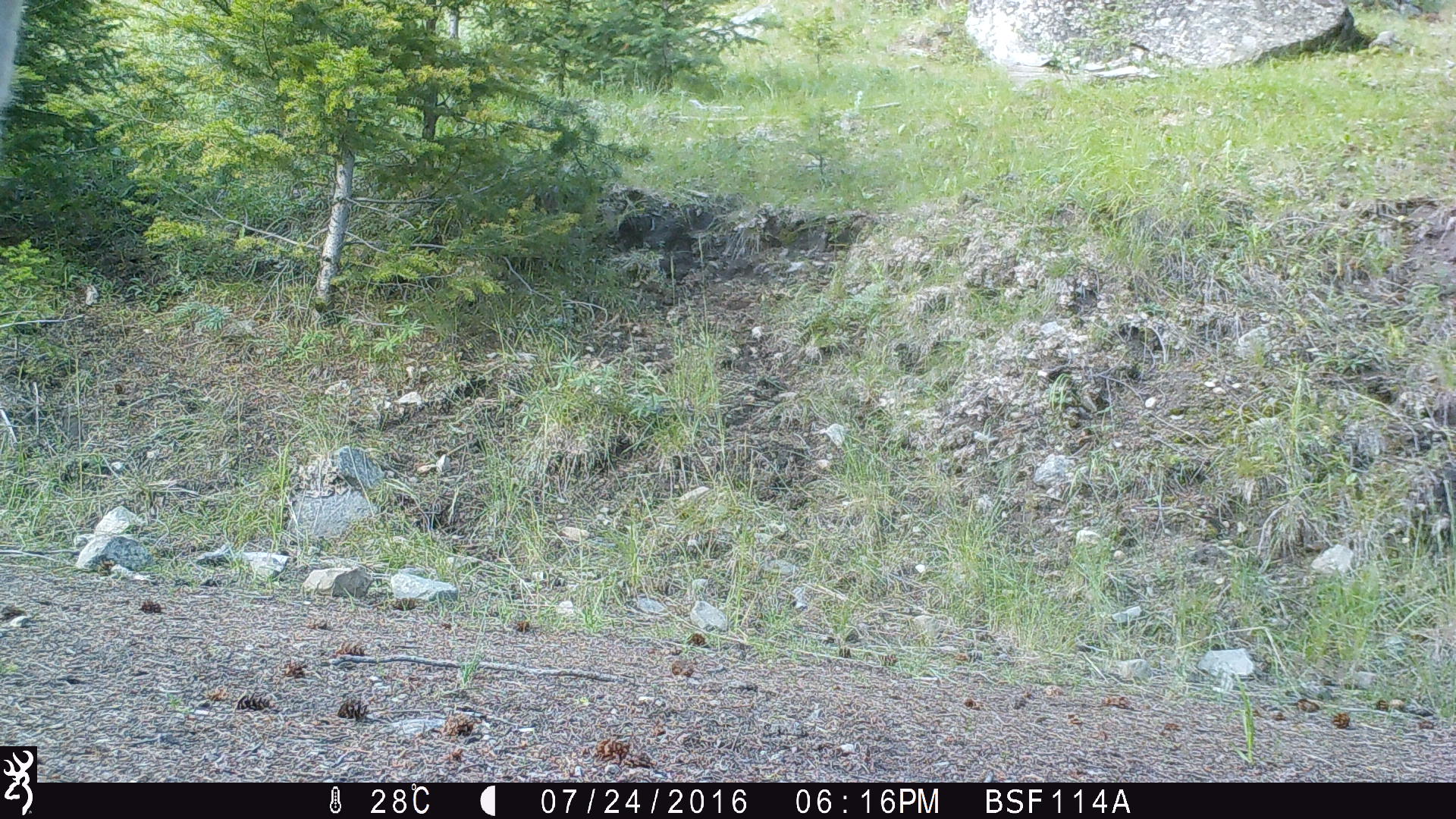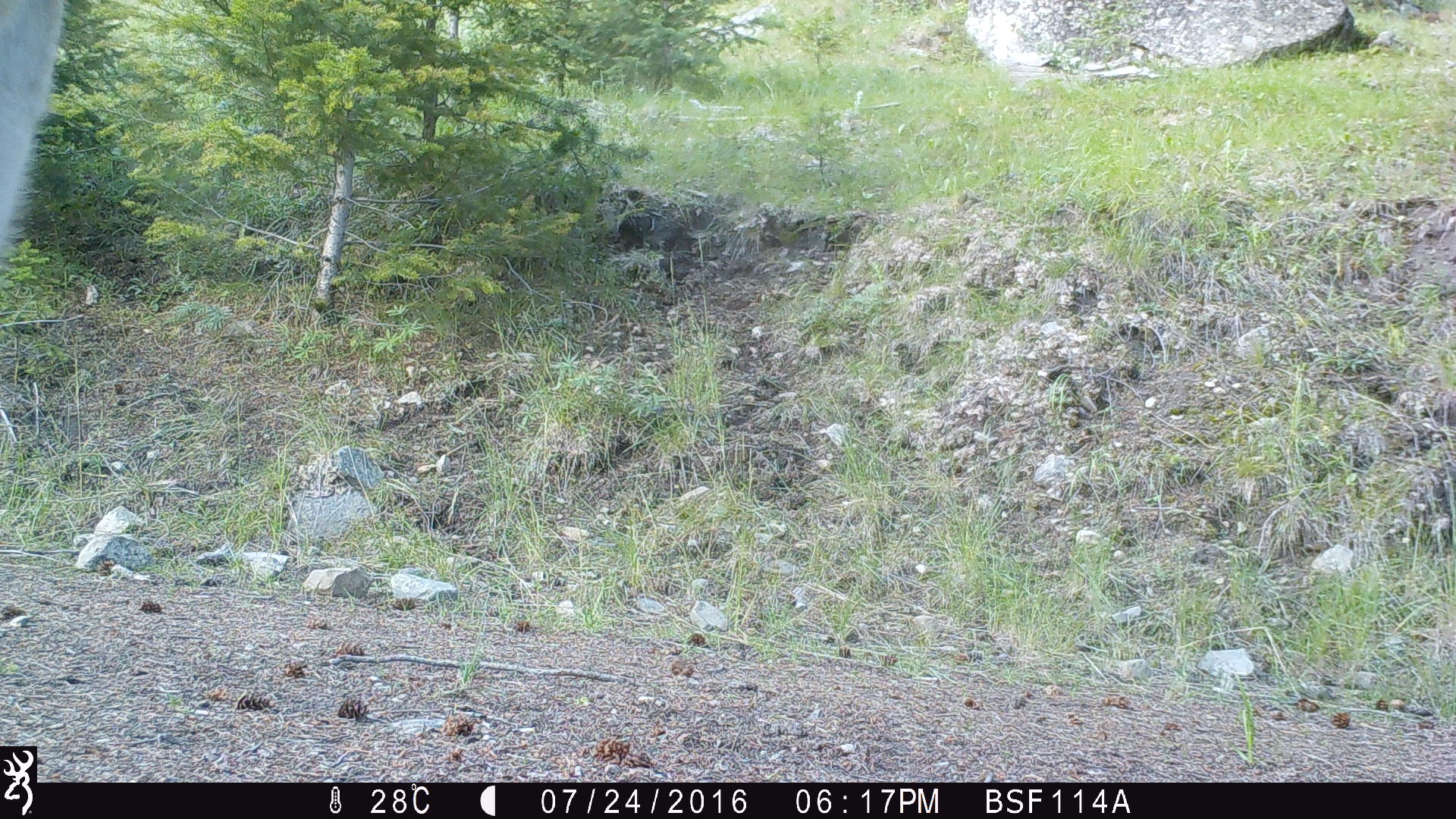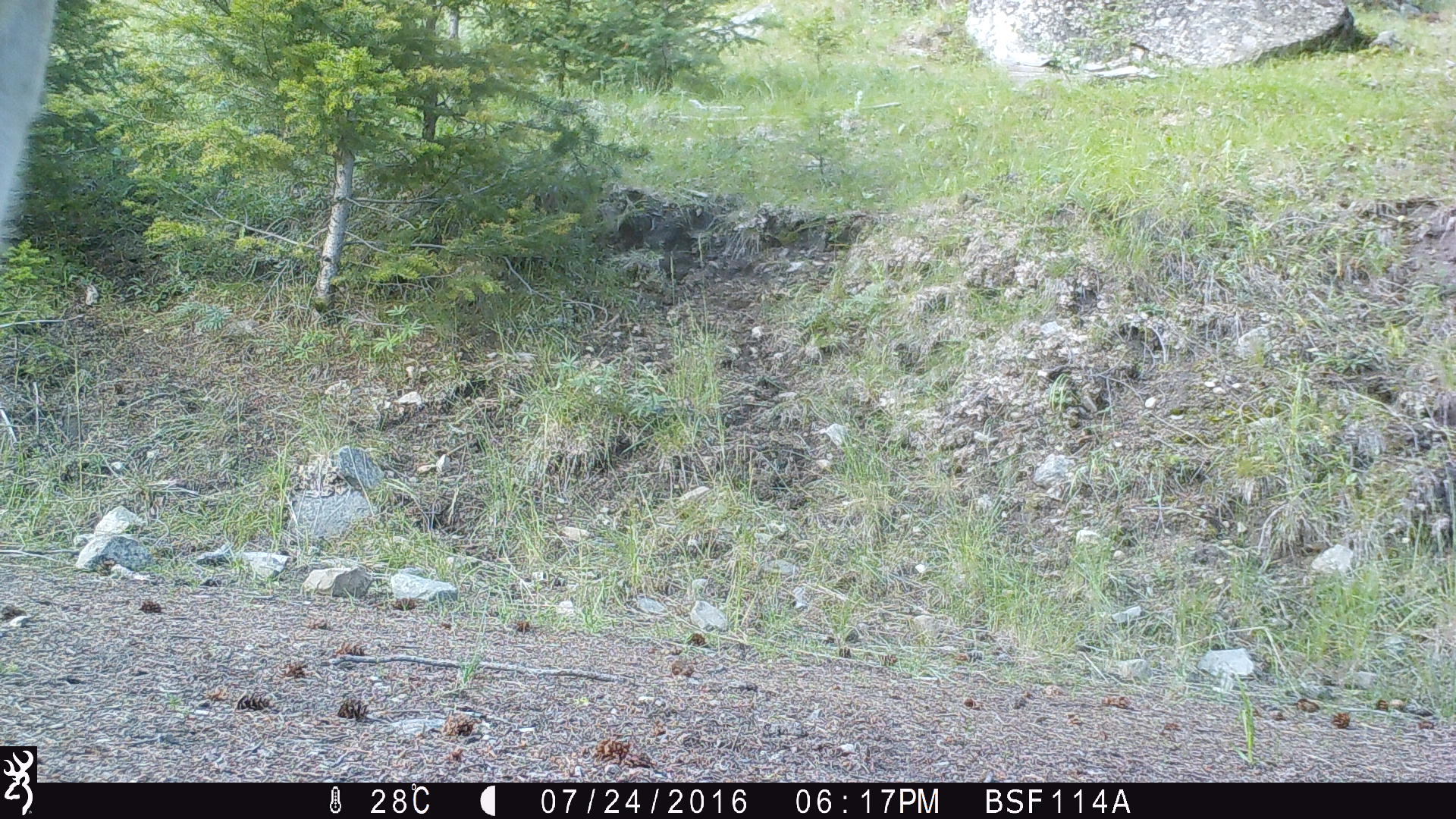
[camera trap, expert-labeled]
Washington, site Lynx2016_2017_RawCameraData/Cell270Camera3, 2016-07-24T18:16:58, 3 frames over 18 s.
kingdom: Animalia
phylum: Chordata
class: Mammalia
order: Artiodactyla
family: Bovidae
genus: Bos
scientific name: Bos taurus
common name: domestic cattle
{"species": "domestic cattle (Bos taurus)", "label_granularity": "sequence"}